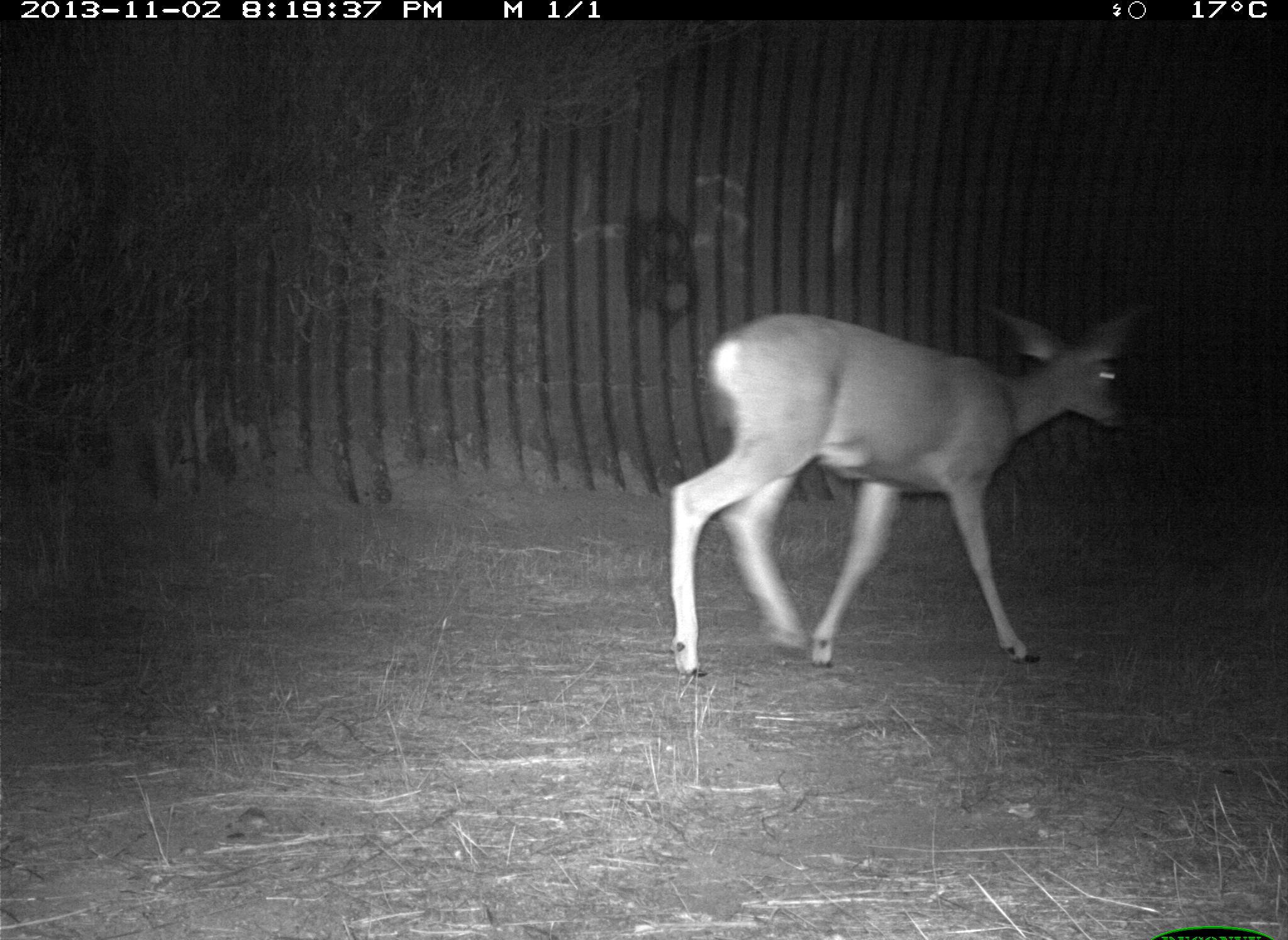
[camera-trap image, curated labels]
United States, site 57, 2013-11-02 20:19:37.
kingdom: Animalia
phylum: Chordata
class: Mammalia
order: Artiodactyla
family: Cervidae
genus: Odocoileus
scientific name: Odocoileus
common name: deer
Deer (Odocoileus).